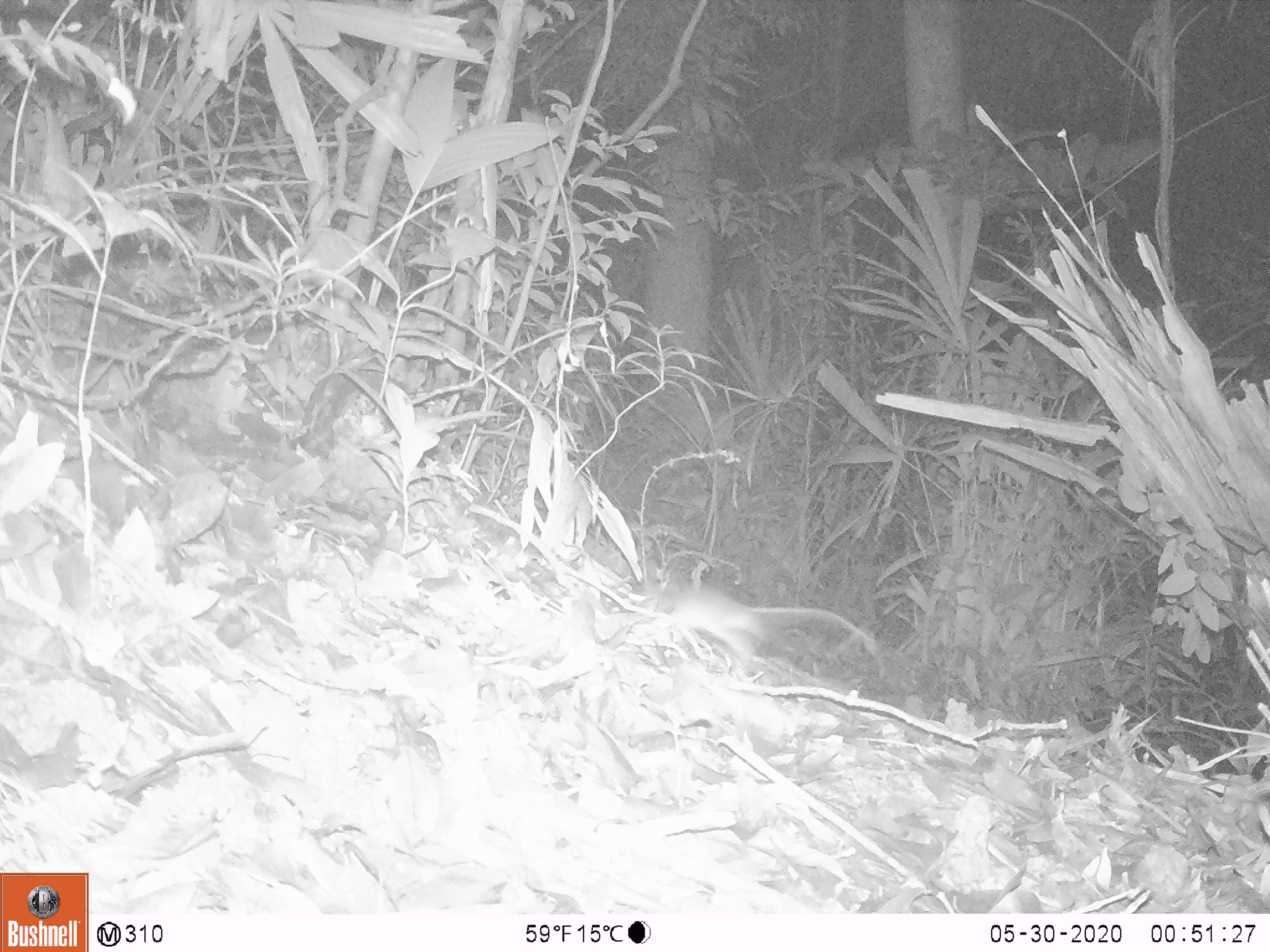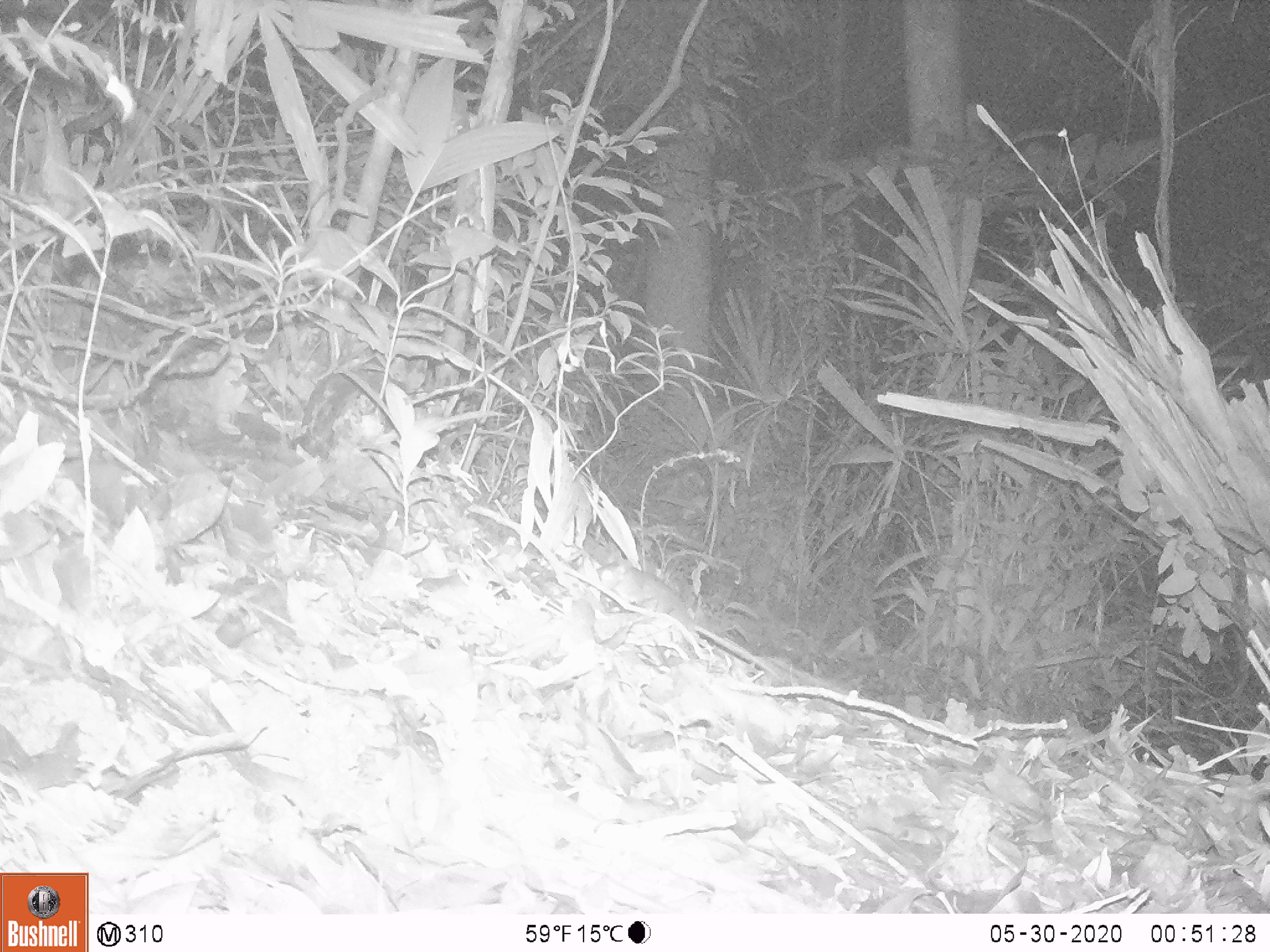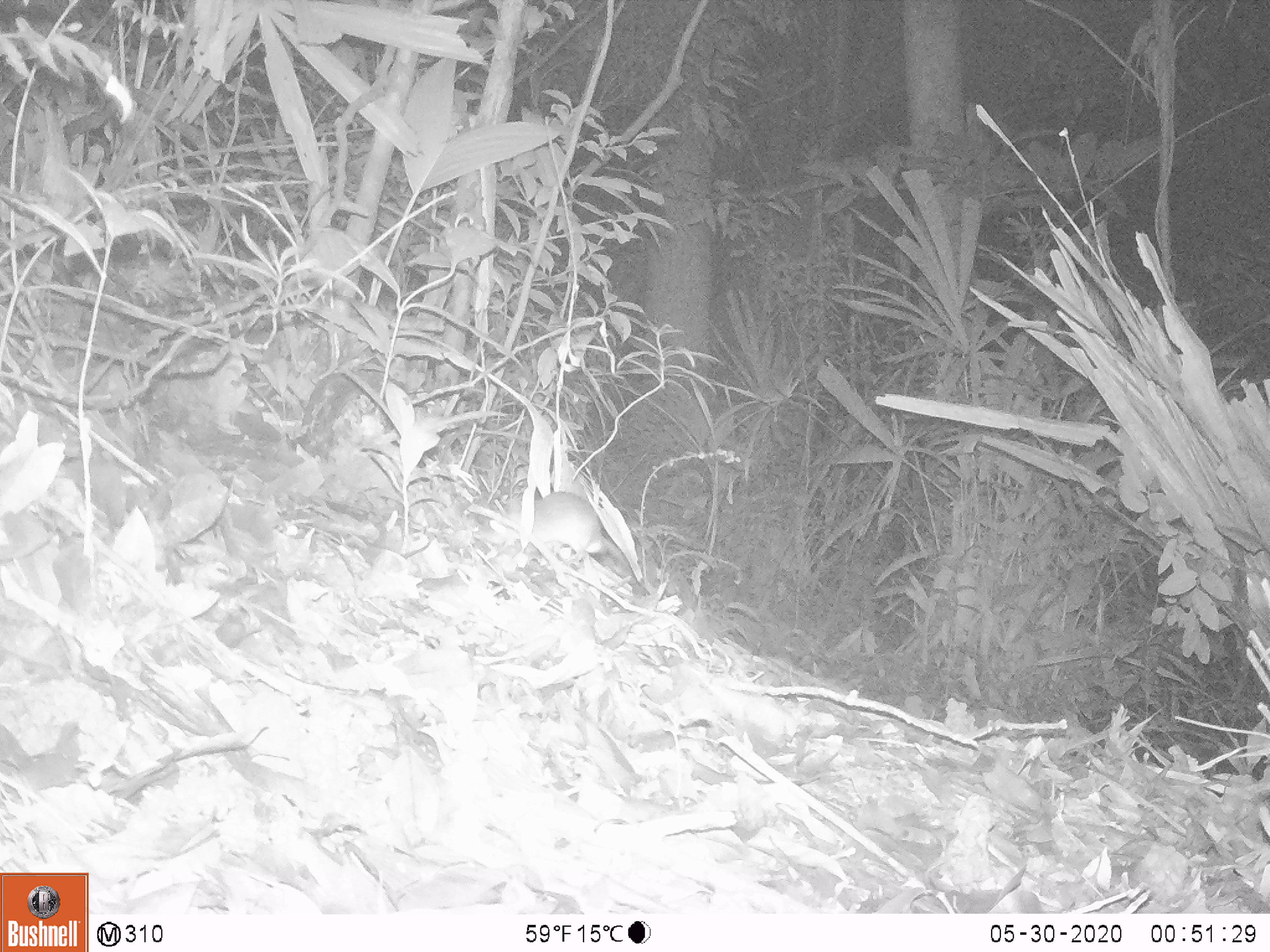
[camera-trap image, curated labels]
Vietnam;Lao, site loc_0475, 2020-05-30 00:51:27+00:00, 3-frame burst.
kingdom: Animalia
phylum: Chordata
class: Mammalia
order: Rodentia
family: Muridae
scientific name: Muridae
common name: old-world mice and rats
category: unidentified murid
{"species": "unidentified murid (old-world mice and rats) (Muridae)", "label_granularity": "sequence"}